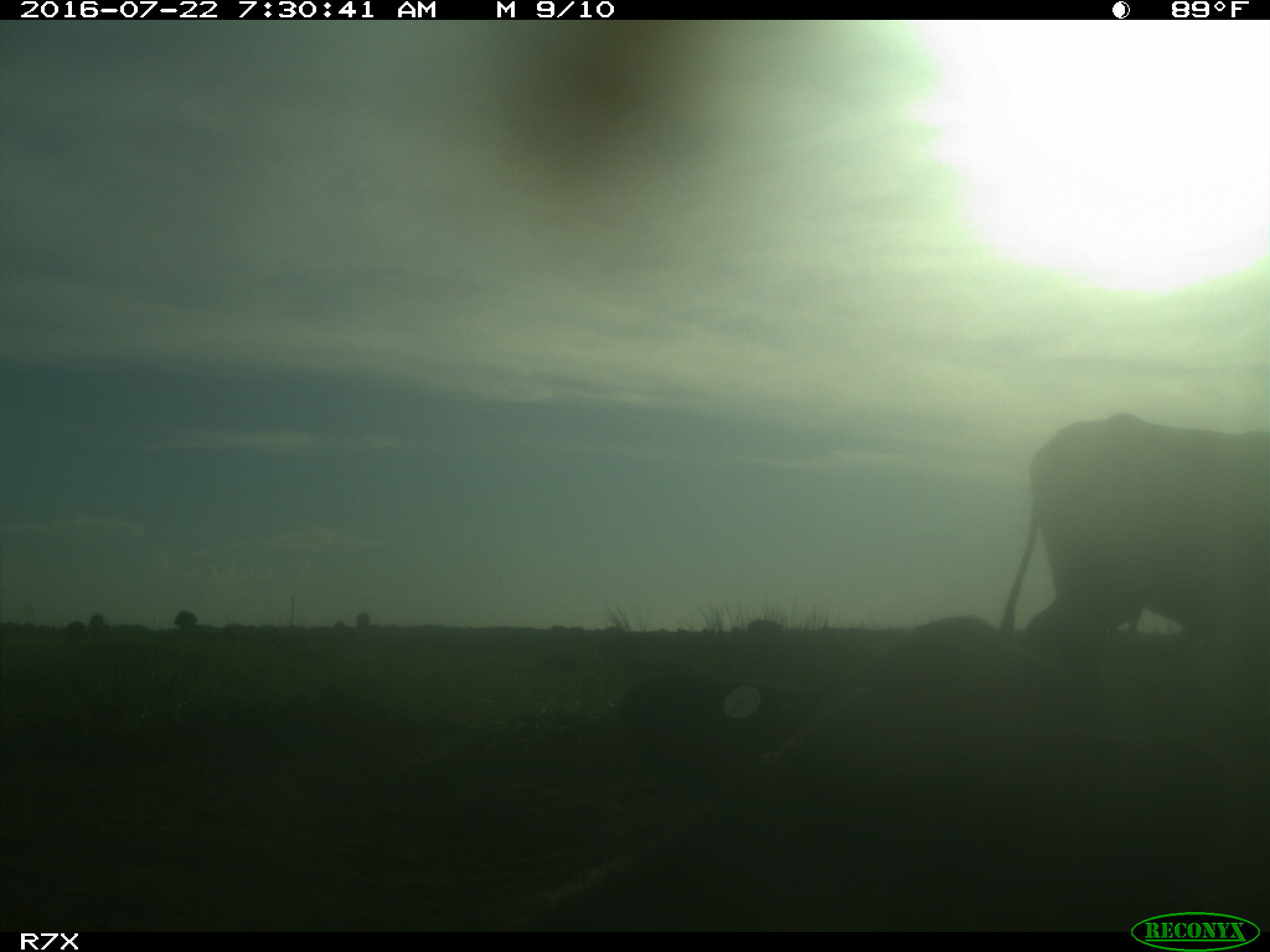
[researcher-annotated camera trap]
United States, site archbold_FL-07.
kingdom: Animalia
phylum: Chordata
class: Mammalia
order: Artiodactyla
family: Bovidae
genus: Bos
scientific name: Bos taurus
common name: domestic cow